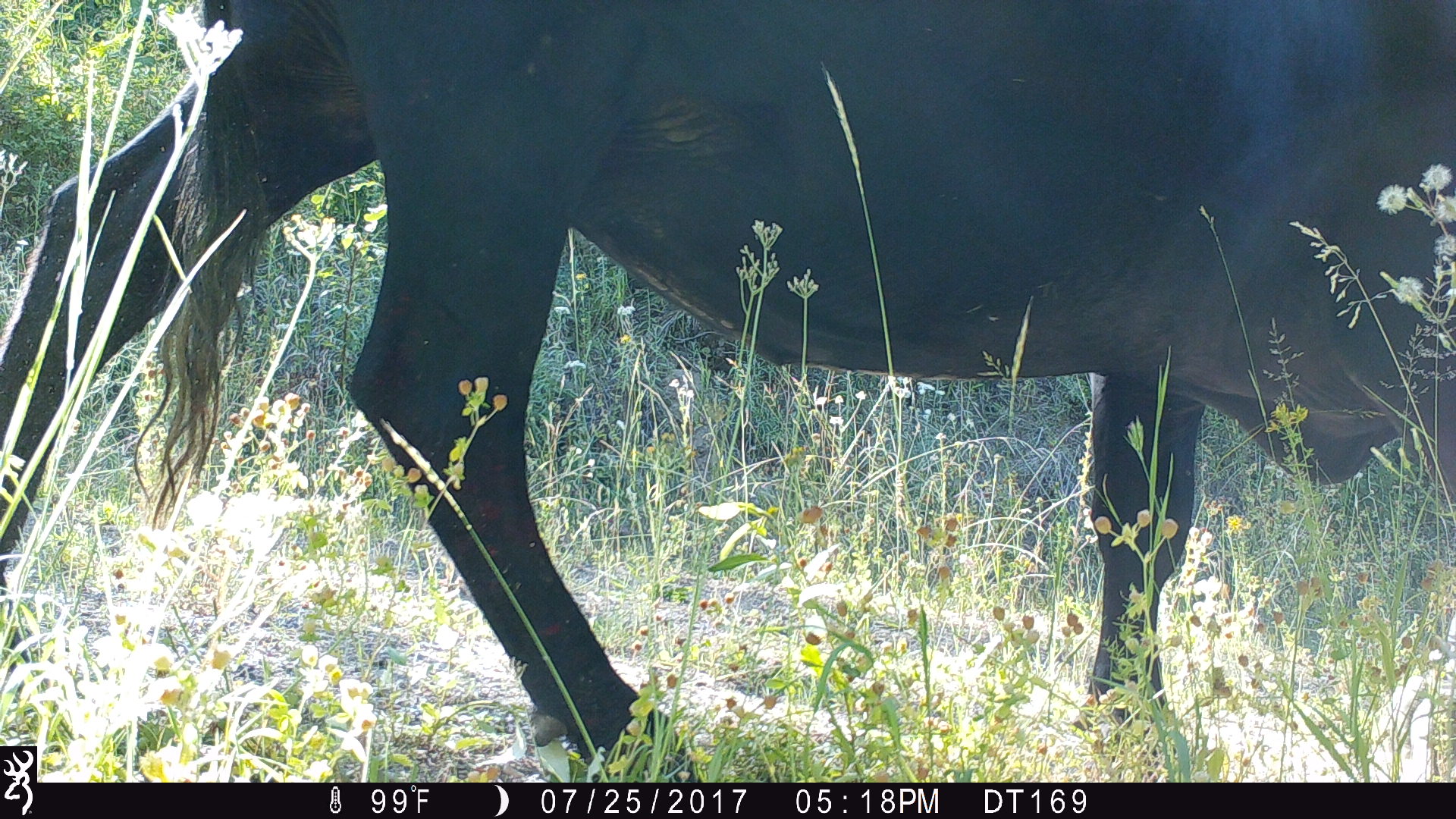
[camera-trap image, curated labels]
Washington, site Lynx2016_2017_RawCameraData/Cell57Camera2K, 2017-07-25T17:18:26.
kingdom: Animalia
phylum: Chordata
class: Mammalia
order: Artiodactyla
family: Bovidae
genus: Bos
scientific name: Bos taurus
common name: domestic cattle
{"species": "domestic cattle (Bos taurus)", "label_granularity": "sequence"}